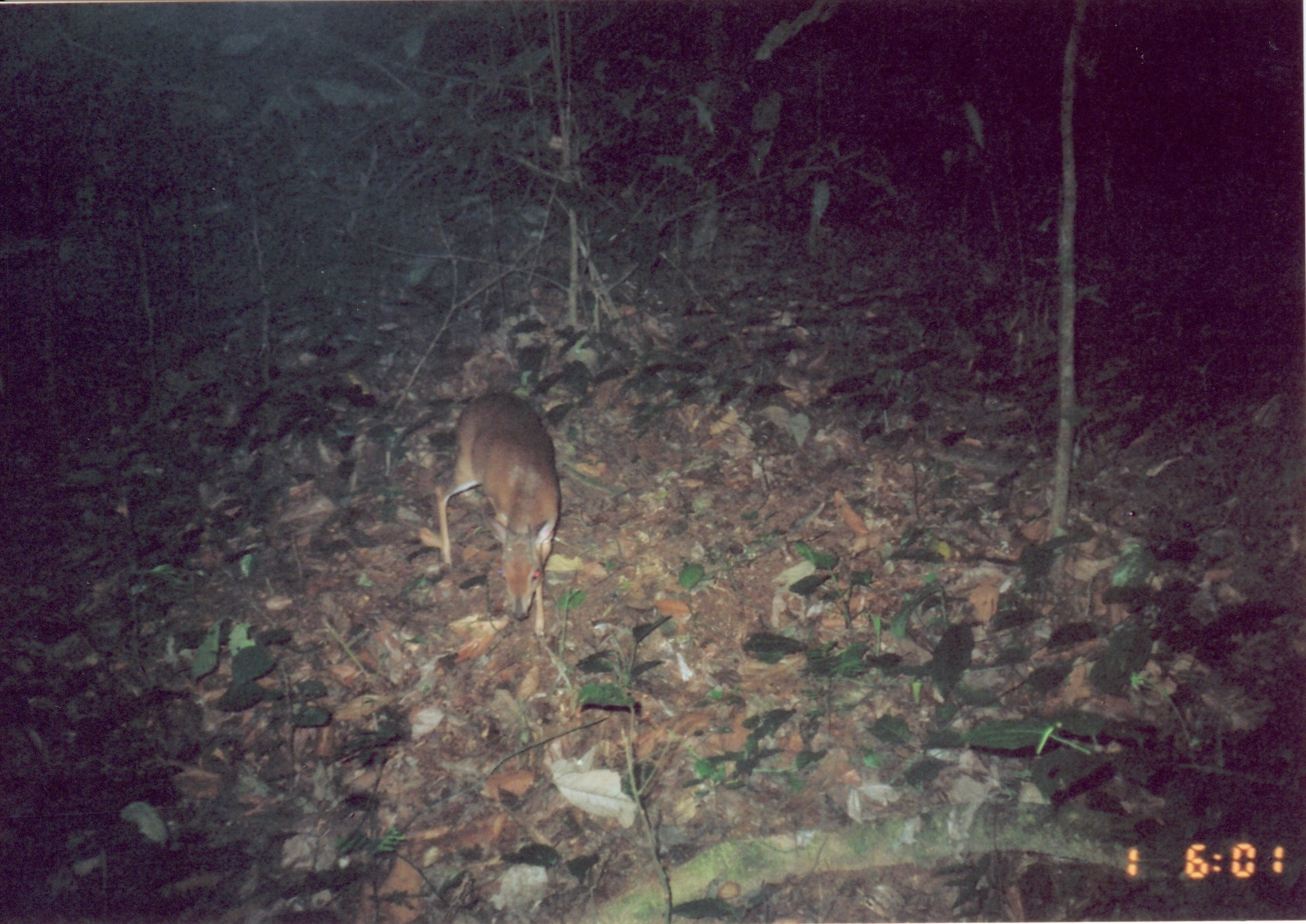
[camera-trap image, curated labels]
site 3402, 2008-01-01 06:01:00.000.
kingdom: Animalia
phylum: Chordata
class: Mammalia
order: Artiodactyla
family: Bovidae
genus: Nesotragus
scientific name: Nesotragus moschatus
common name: suni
Nesotragus moschatus (suni), count 1.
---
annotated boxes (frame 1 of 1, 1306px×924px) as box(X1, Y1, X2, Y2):
nesotragus moschatus: box(434, 388, 561, 636)